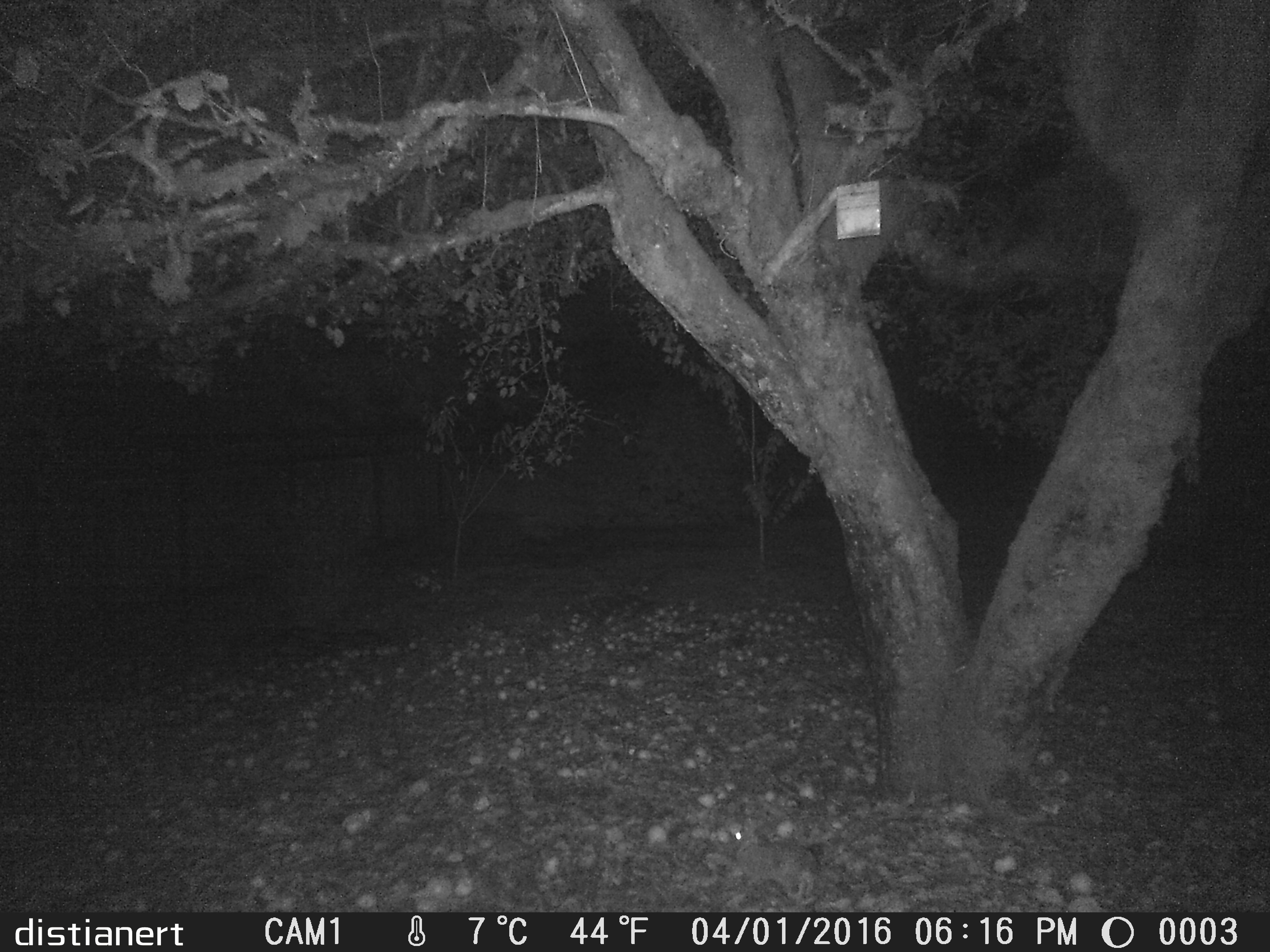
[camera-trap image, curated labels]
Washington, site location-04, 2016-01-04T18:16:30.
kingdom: Animalia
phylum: Chordata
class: Mammalia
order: Lagomorpha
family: Leporidae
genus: Sylvilagus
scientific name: Sylvilagus floridanus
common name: eastern cottontail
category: rabbit